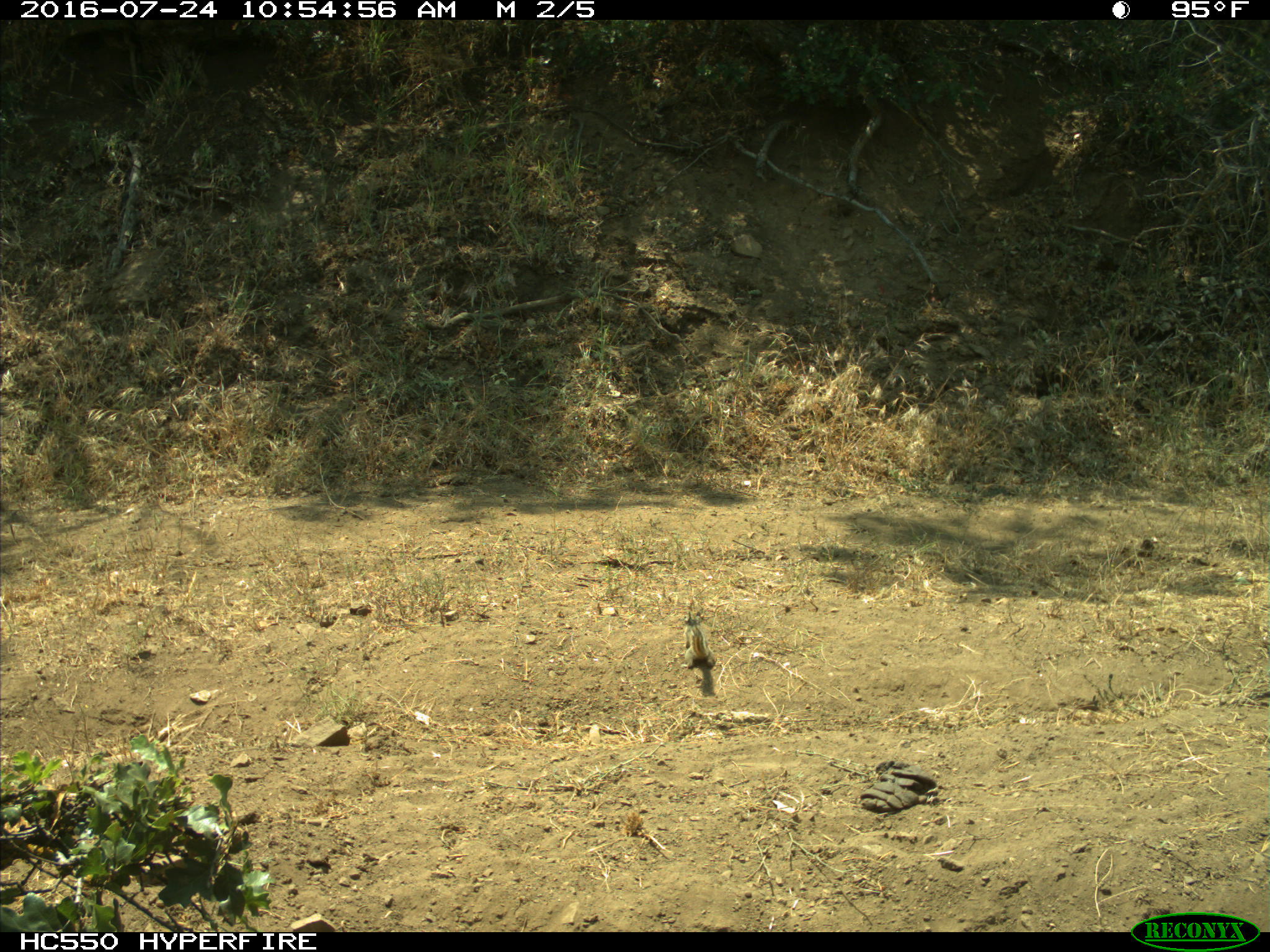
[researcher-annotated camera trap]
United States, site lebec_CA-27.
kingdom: Animalia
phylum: Chordata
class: Mammalia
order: Rodentia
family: Sciuridae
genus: Tamias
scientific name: Tamias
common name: chipmunk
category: unidentified chipmunk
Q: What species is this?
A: Unidentified chipmunk (chipmunk) (Tamias).